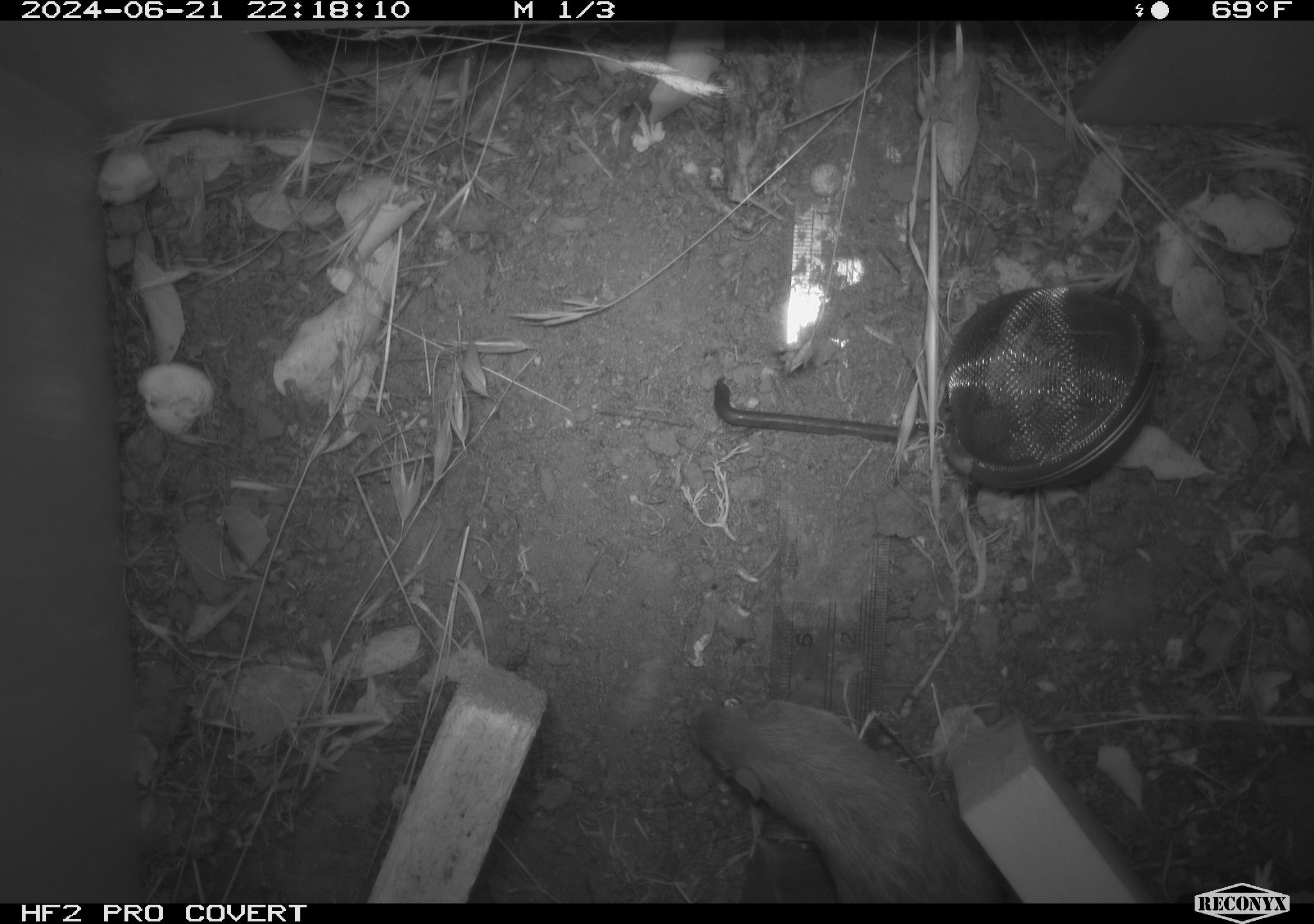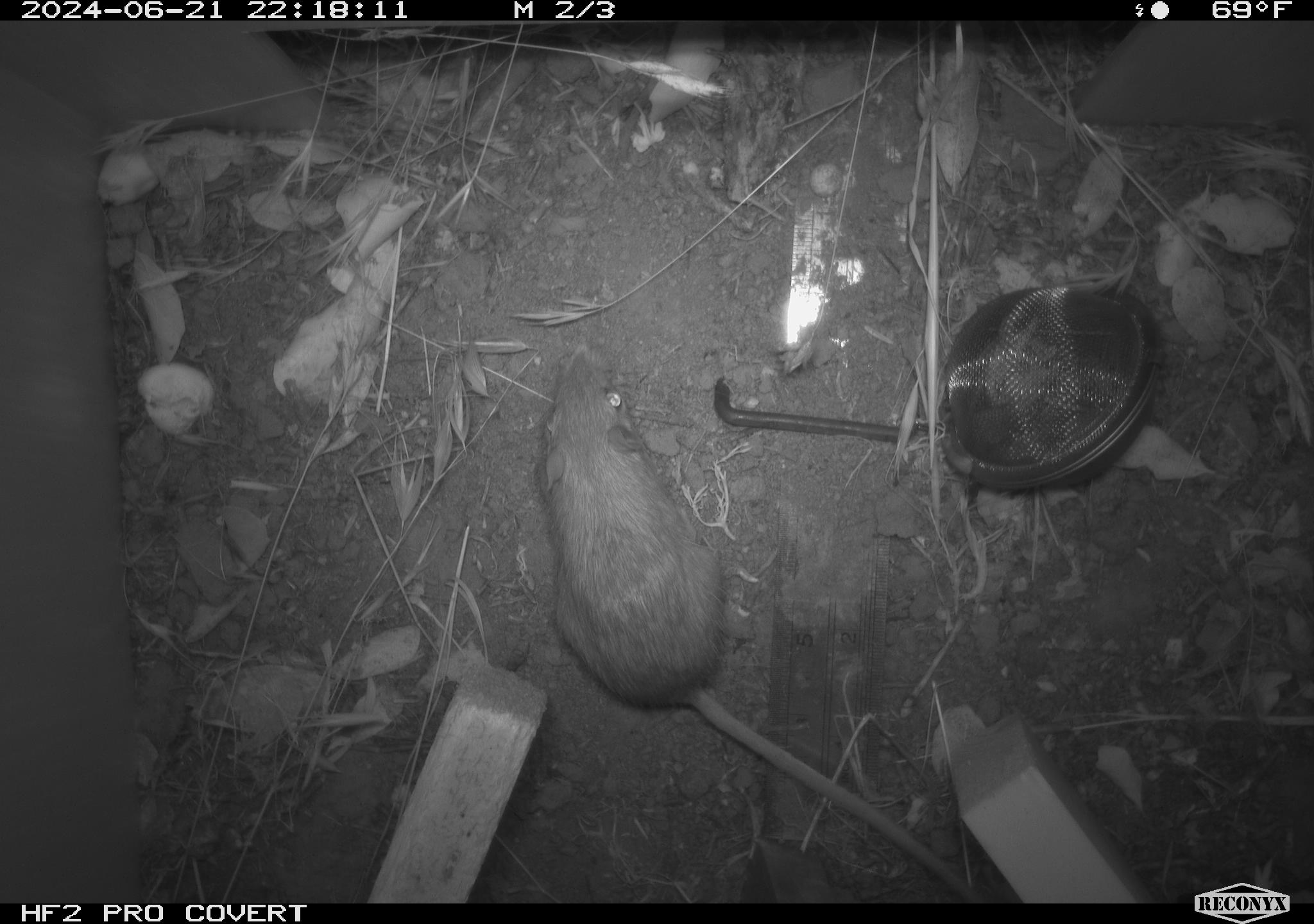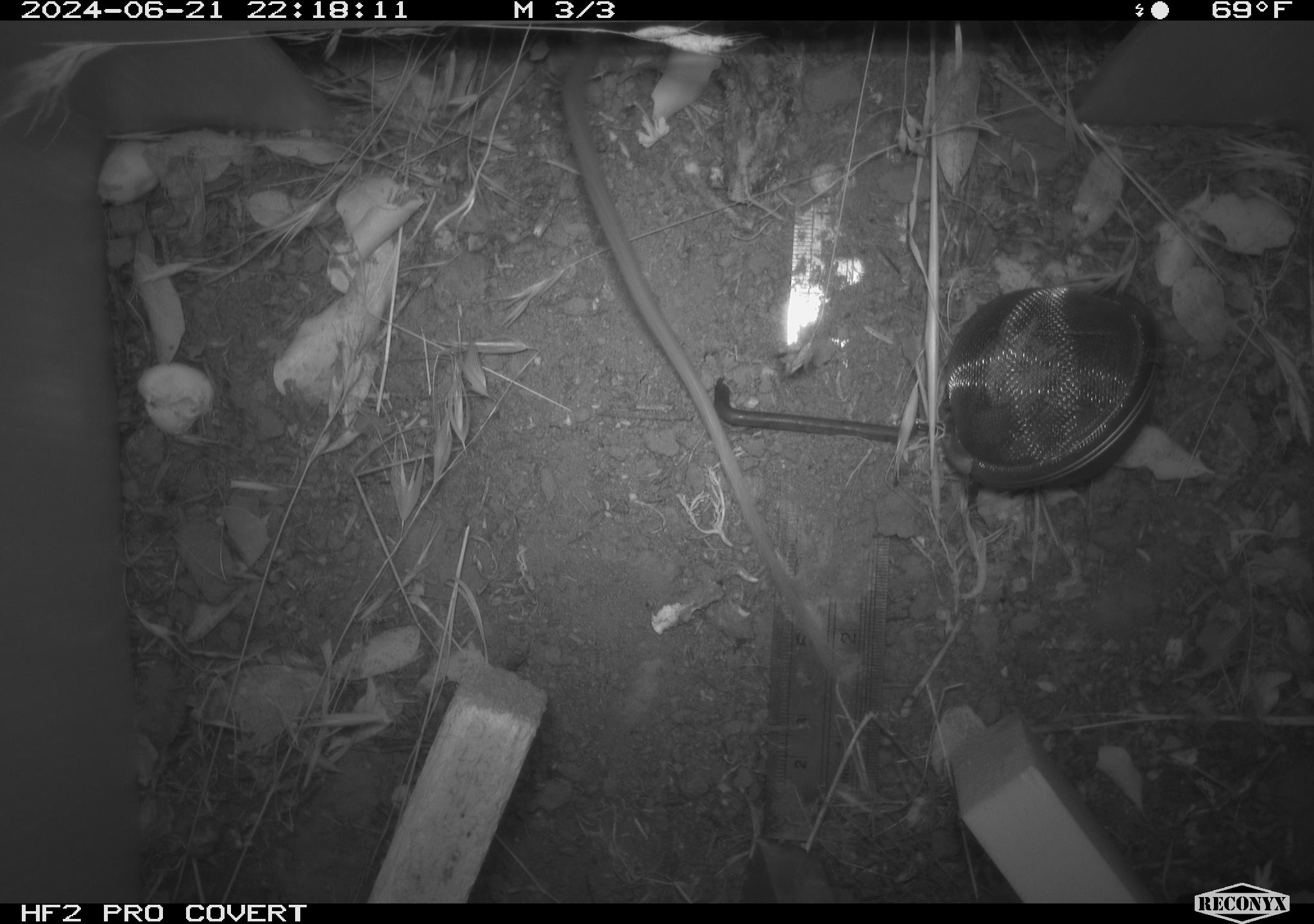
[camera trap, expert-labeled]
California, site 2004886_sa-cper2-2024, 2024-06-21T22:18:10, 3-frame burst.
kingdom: Animalia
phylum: Chordata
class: Mammalia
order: Rodentia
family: Heteromyidae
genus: Dipodomys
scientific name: Dipodomys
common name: kangaroo rats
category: dipodomys species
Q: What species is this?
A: Dipodomys species (kangaroo rats) (Dipodomys).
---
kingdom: Animalia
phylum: Chordata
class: Mammalia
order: Rodentia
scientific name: Rodentia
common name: rodent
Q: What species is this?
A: Rodent (Rodentia).